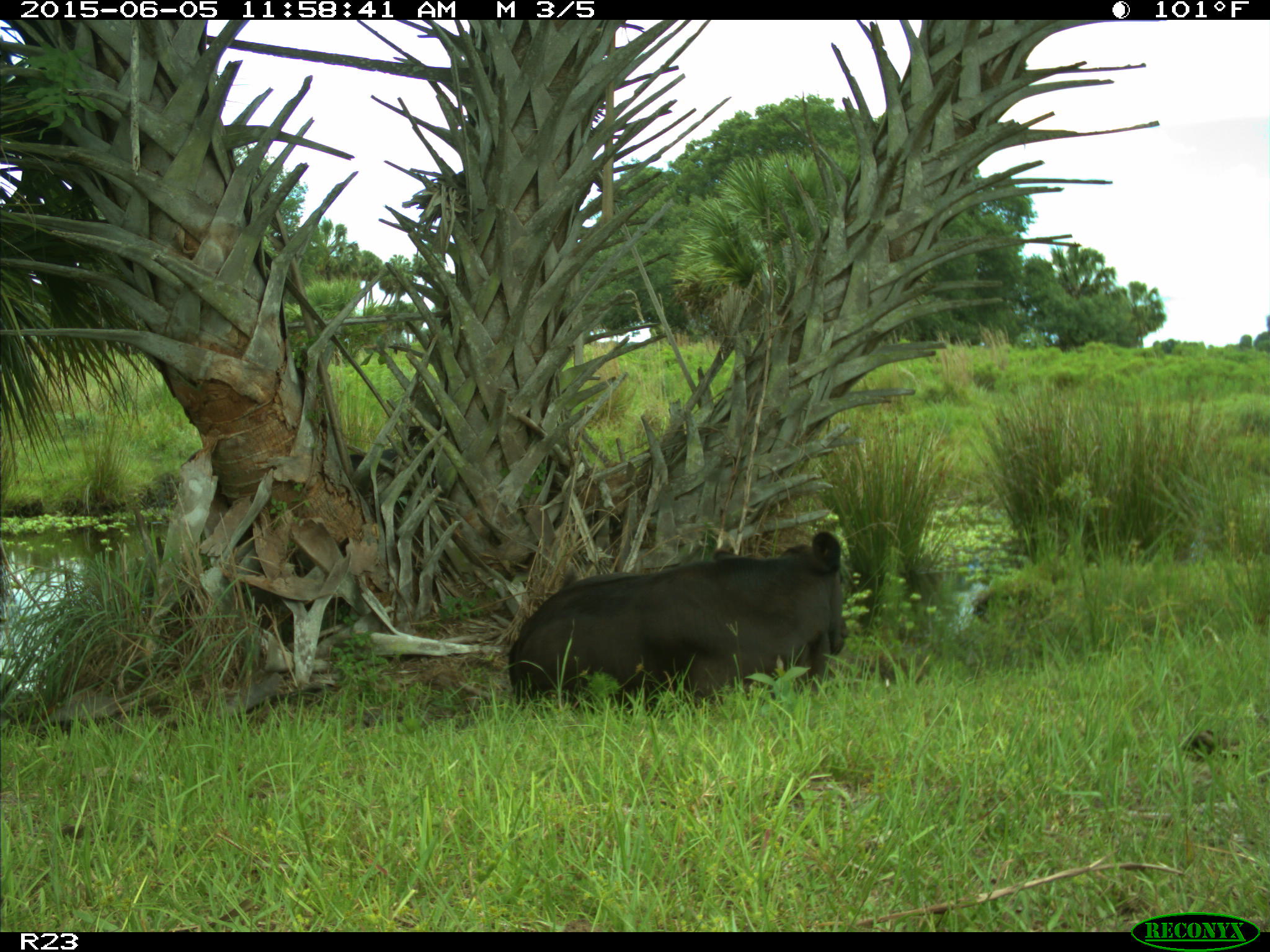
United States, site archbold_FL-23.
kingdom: Animalia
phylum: Chordata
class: Mammalia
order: Artiodactyla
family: Bovidae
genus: Bos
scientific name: Bos taurus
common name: domestic cow